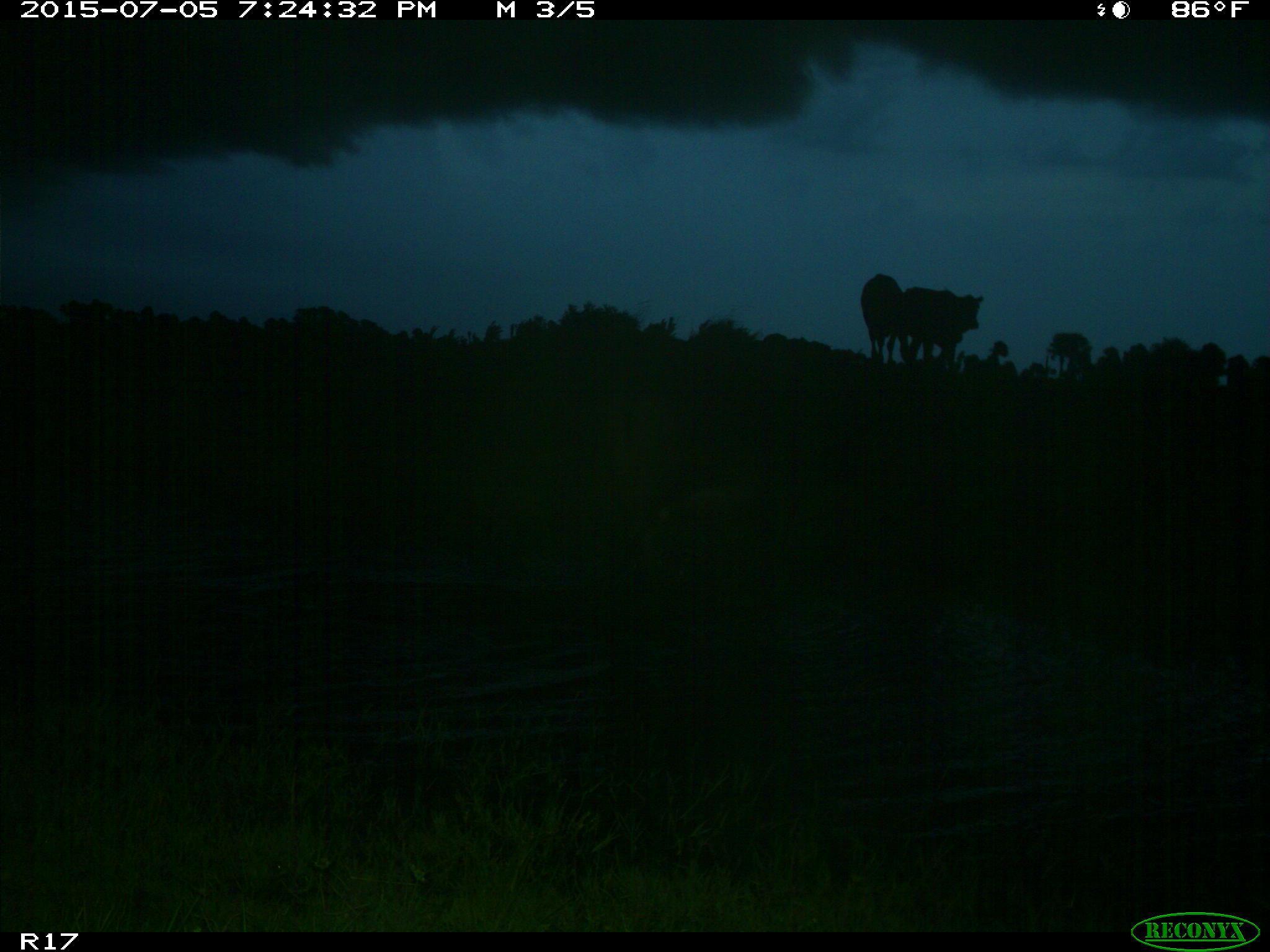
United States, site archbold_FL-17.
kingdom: Animalia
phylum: Chordata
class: Mammalia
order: Artiodactyla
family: Bovidae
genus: Bos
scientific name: Bos taurus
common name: domestic cow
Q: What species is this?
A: Bos taurus (domestic cow).